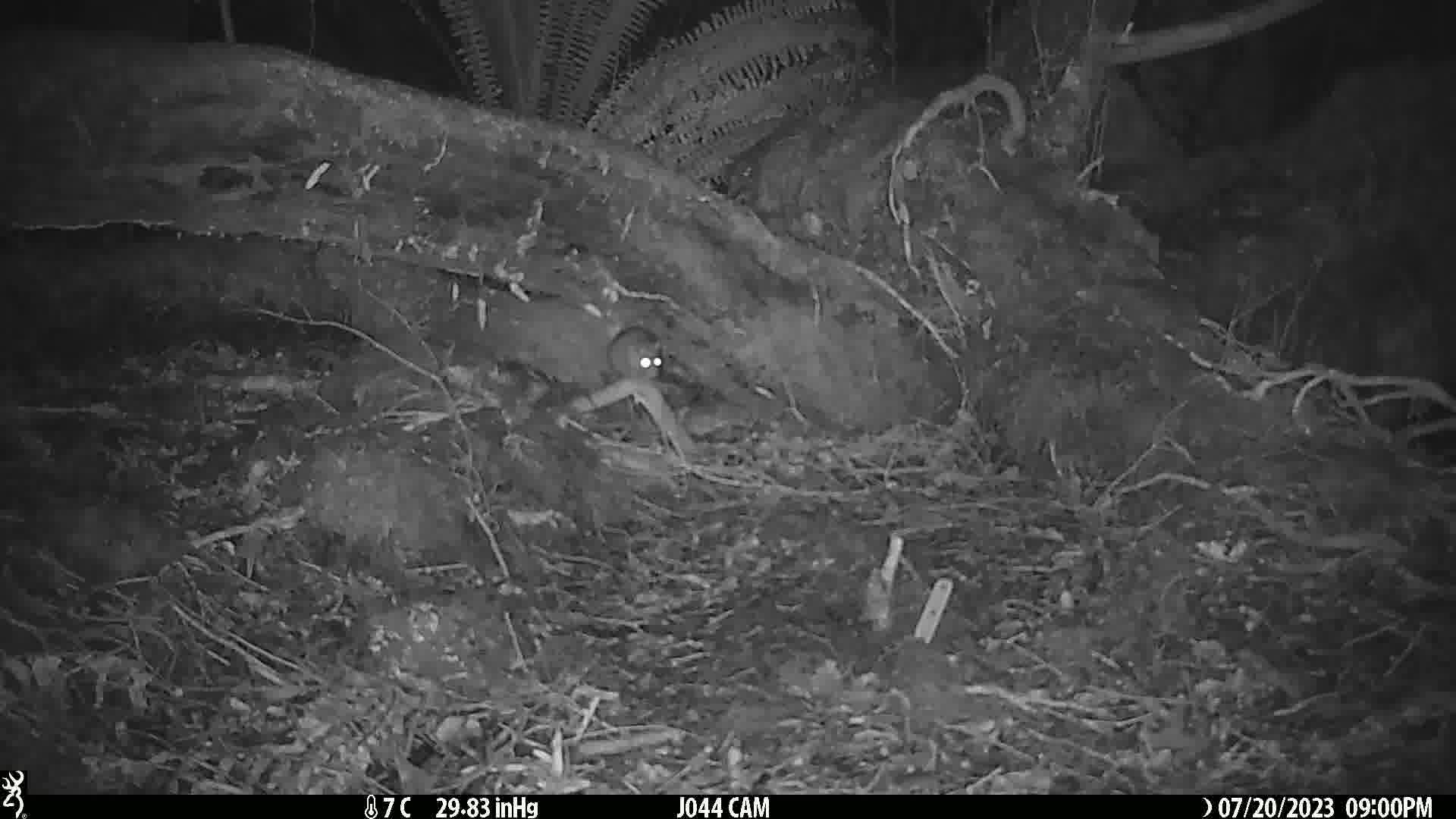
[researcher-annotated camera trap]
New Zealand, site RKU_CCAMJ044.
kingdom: Animalia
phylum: Chordata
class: Mammalia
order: Rodentia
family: Muridae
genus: Rattus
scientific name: Rattus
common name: rat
Rat (Rattus).